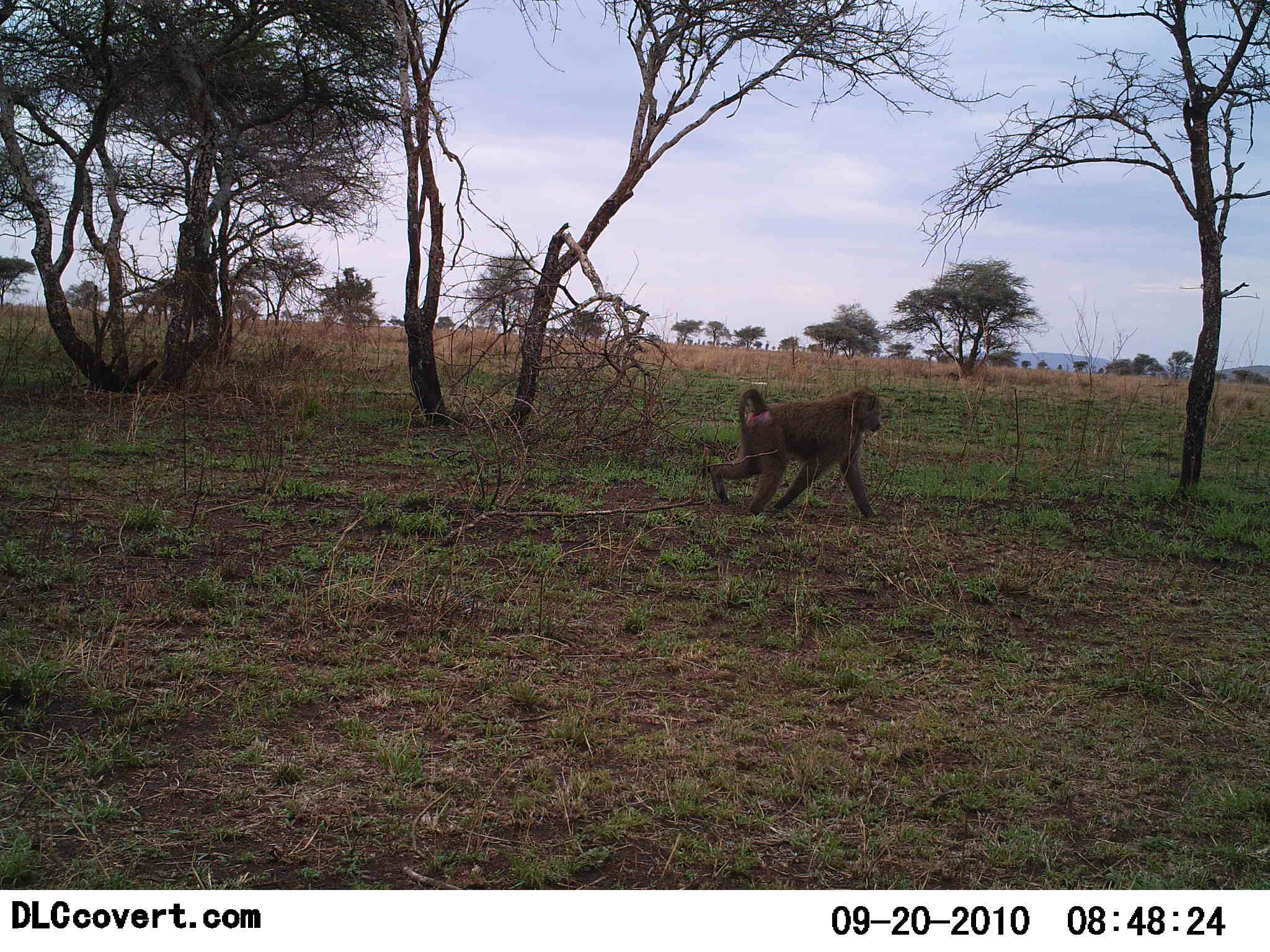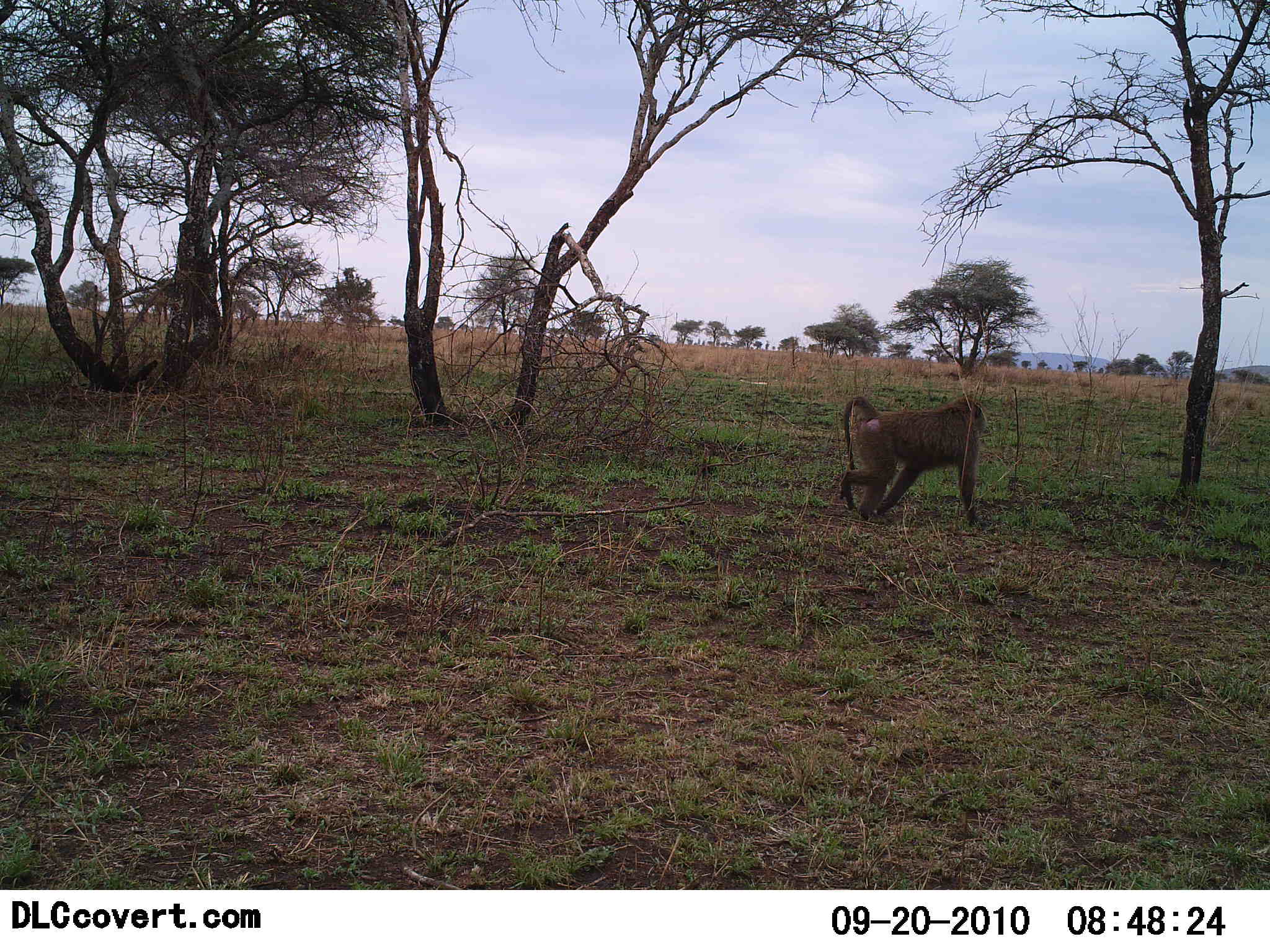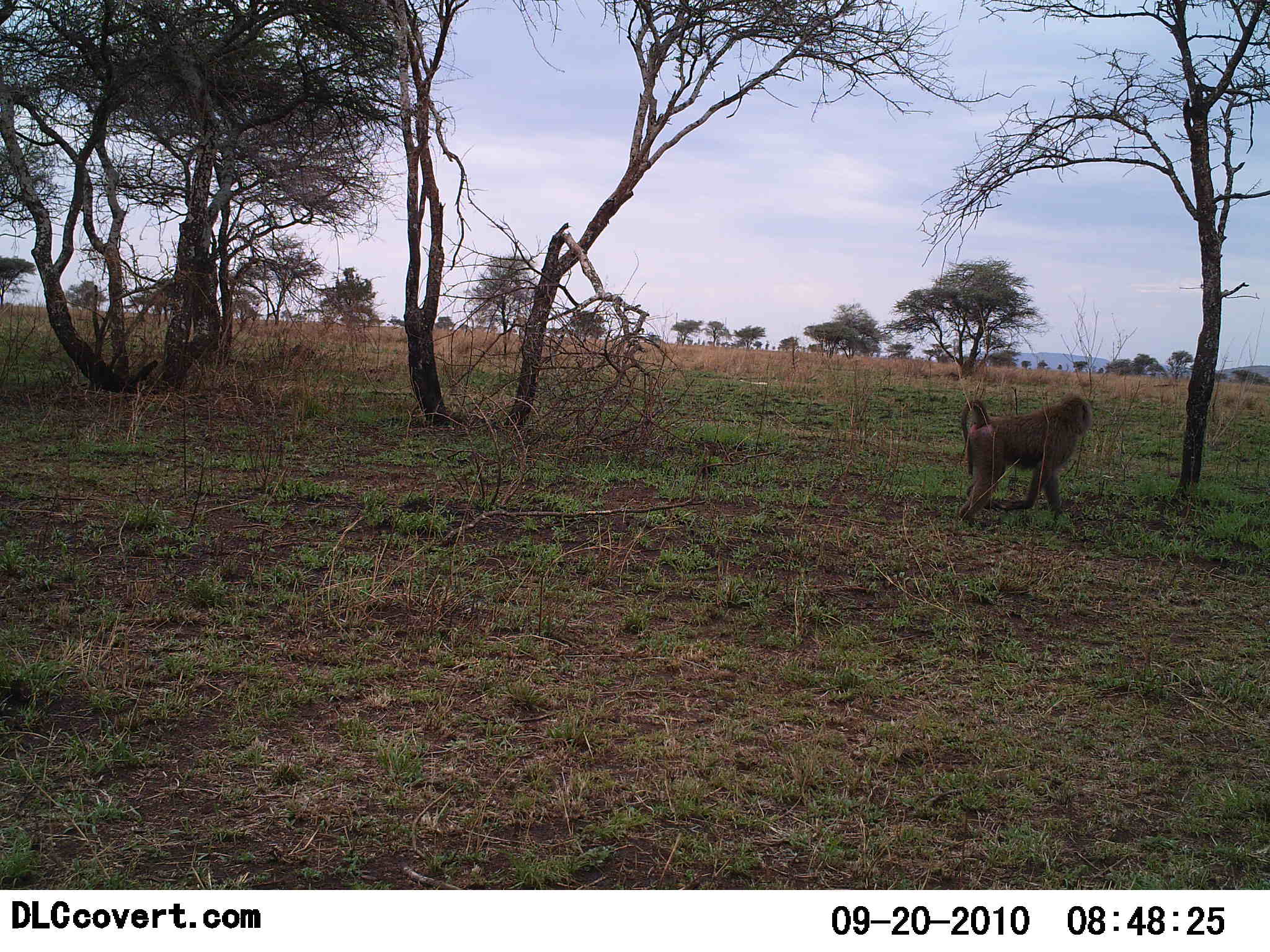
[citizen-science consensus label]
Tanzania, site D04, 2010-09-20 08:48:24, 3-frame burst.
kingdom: Animalia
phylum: Chordata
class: Mammalia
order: Primates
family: Cercopithecidae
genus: Papio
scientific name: Papio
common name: baboon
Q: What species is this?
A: Baboon (Papio).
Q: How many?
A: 1.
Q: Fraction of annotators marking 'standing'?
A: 0%.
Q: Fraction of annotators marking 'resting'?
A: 0%.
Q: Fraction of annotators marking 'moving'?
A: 100%.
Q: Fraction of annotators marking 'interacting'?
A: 0%.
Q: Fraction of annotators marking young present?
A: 0%.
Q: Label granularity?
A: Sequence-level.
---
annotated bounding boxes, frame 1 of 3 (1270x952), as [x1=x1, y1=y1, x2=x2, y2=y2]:
animal: [x1=704, y1=388, x2=886, y2=523]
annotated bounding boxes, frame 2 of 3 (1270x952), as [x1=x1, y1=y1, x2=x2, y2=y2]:
animal: [x1=836, y1=392, x2=990, y2=533]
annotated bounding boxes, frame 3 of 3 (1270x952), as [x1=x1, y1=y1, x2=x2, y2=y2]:
animal: [x1=956, y1=393, x2=1097, y2=529]